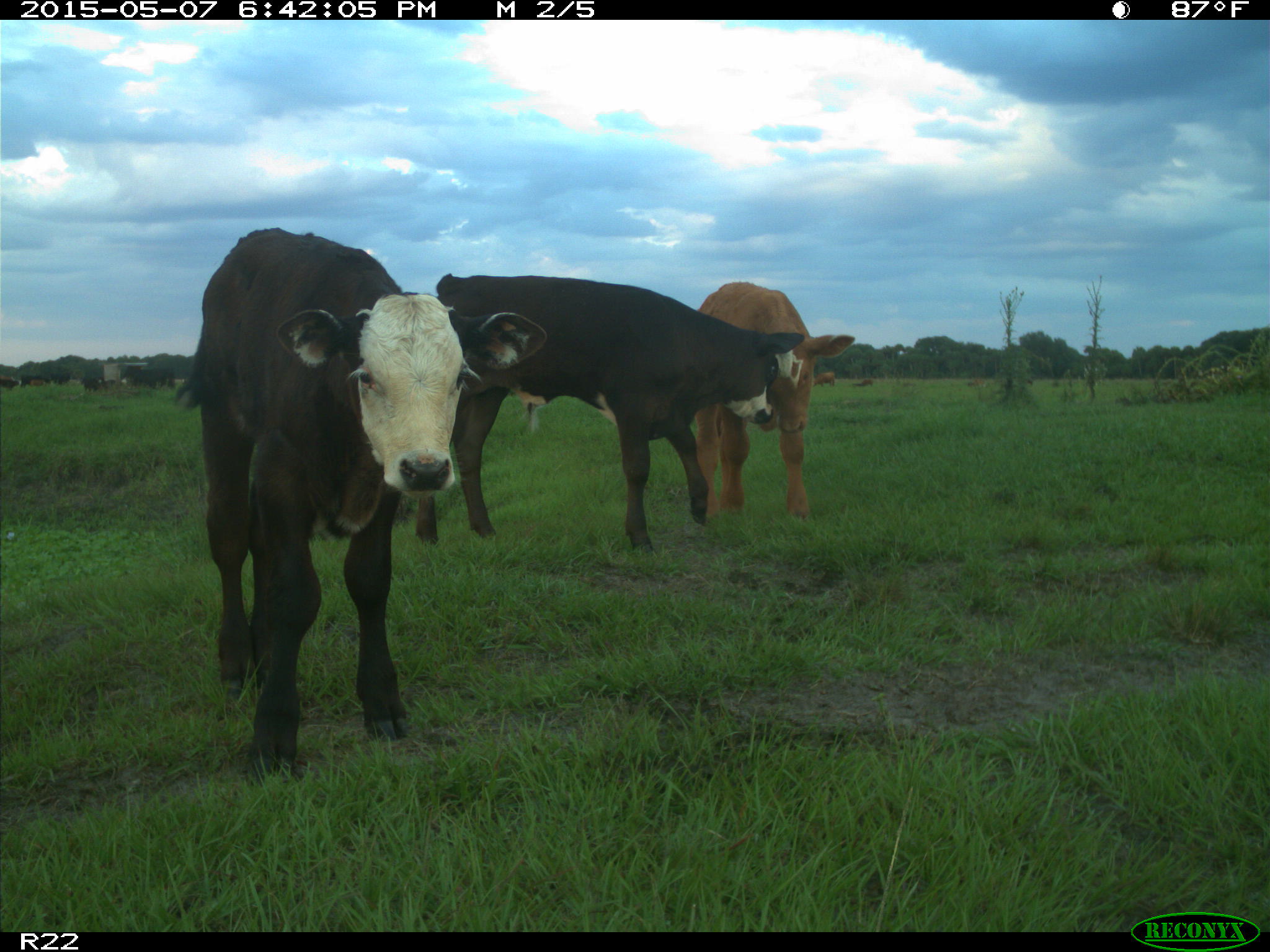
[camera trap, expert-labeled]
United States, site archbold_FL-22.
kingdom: Animalia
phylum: Chordata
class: Mammalia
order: Artiodactyla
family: Bovidae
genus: Bos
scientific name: Bos taurus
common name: domestic cow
Bos taurus (domestic cow).